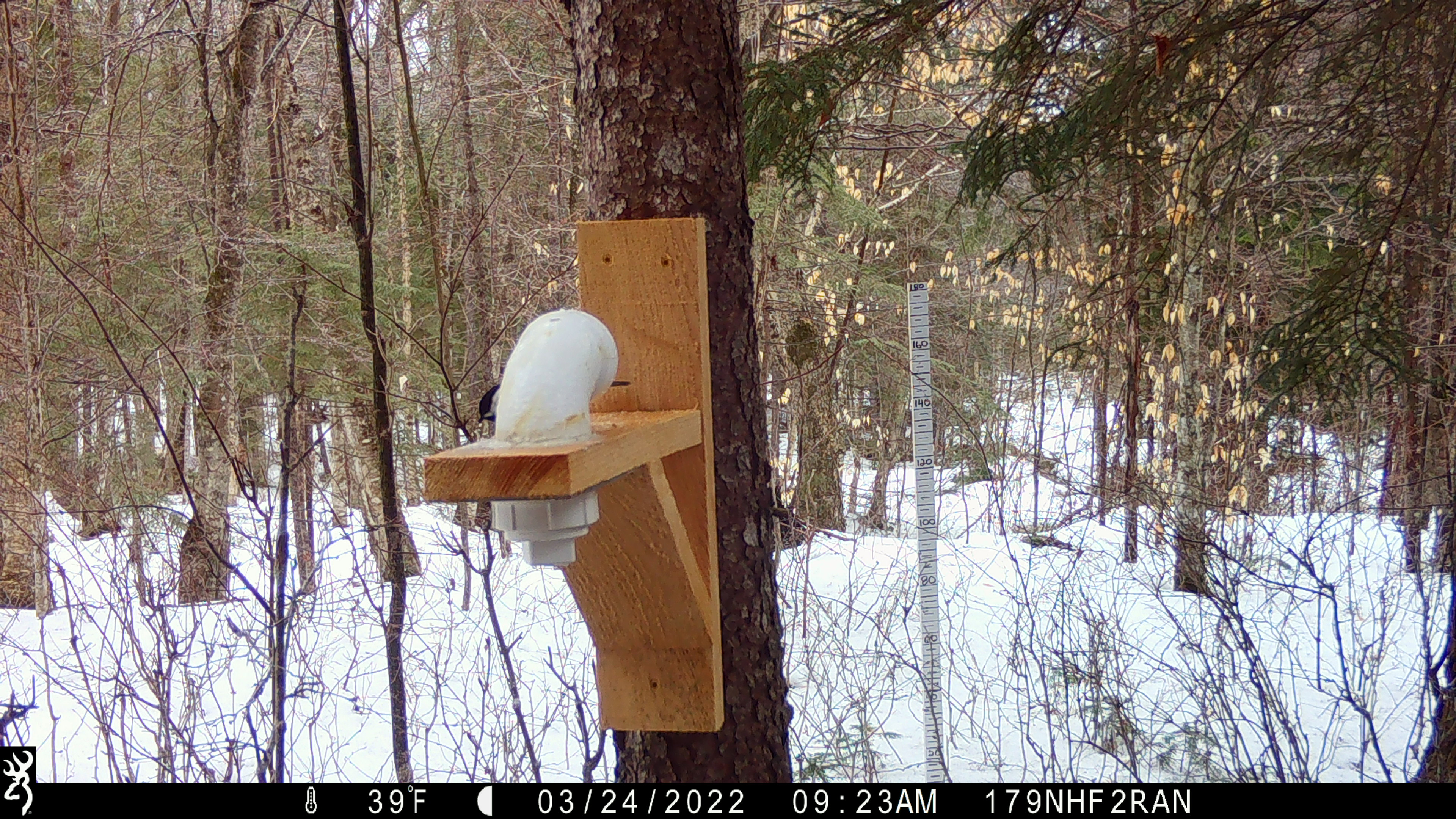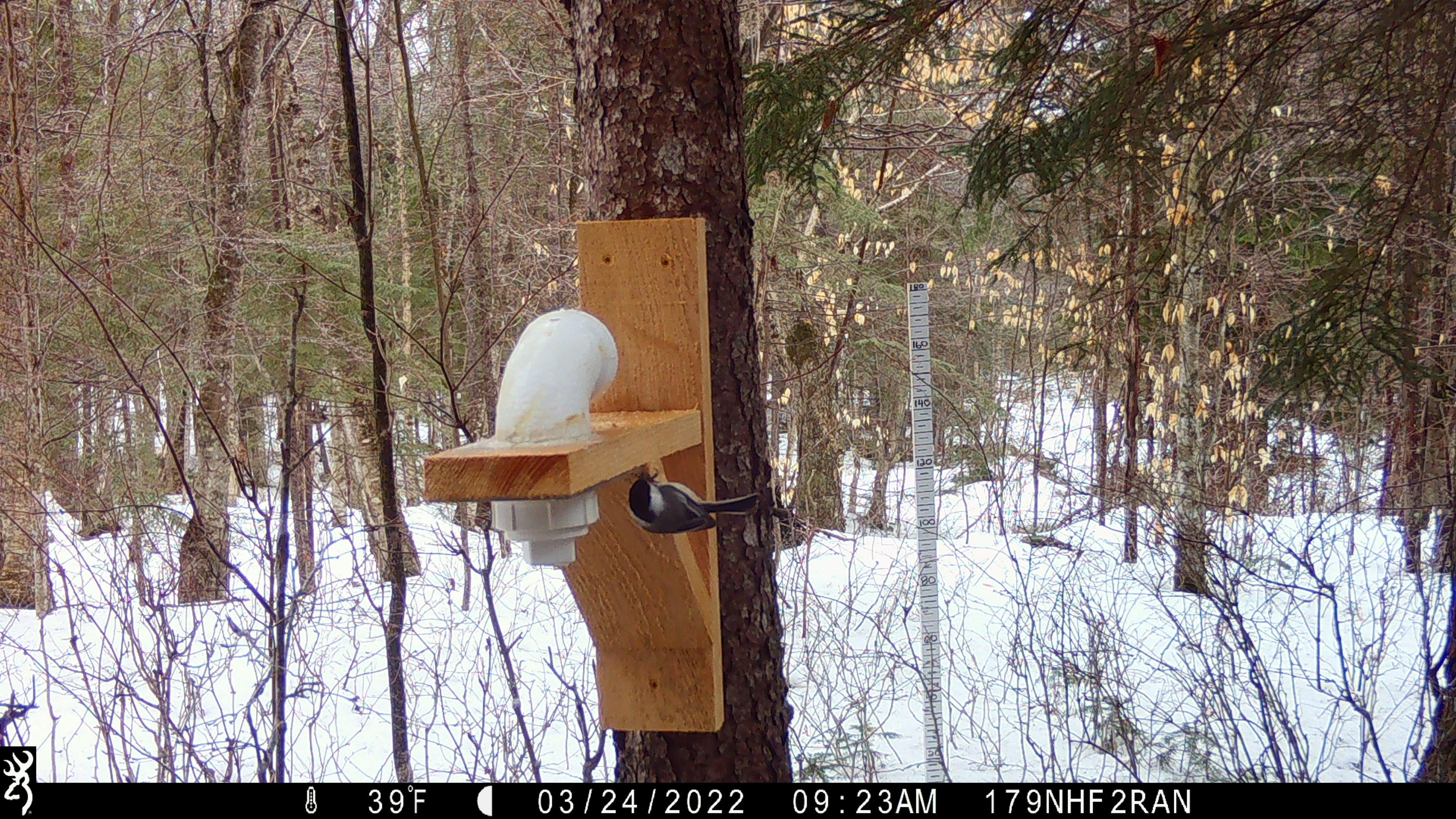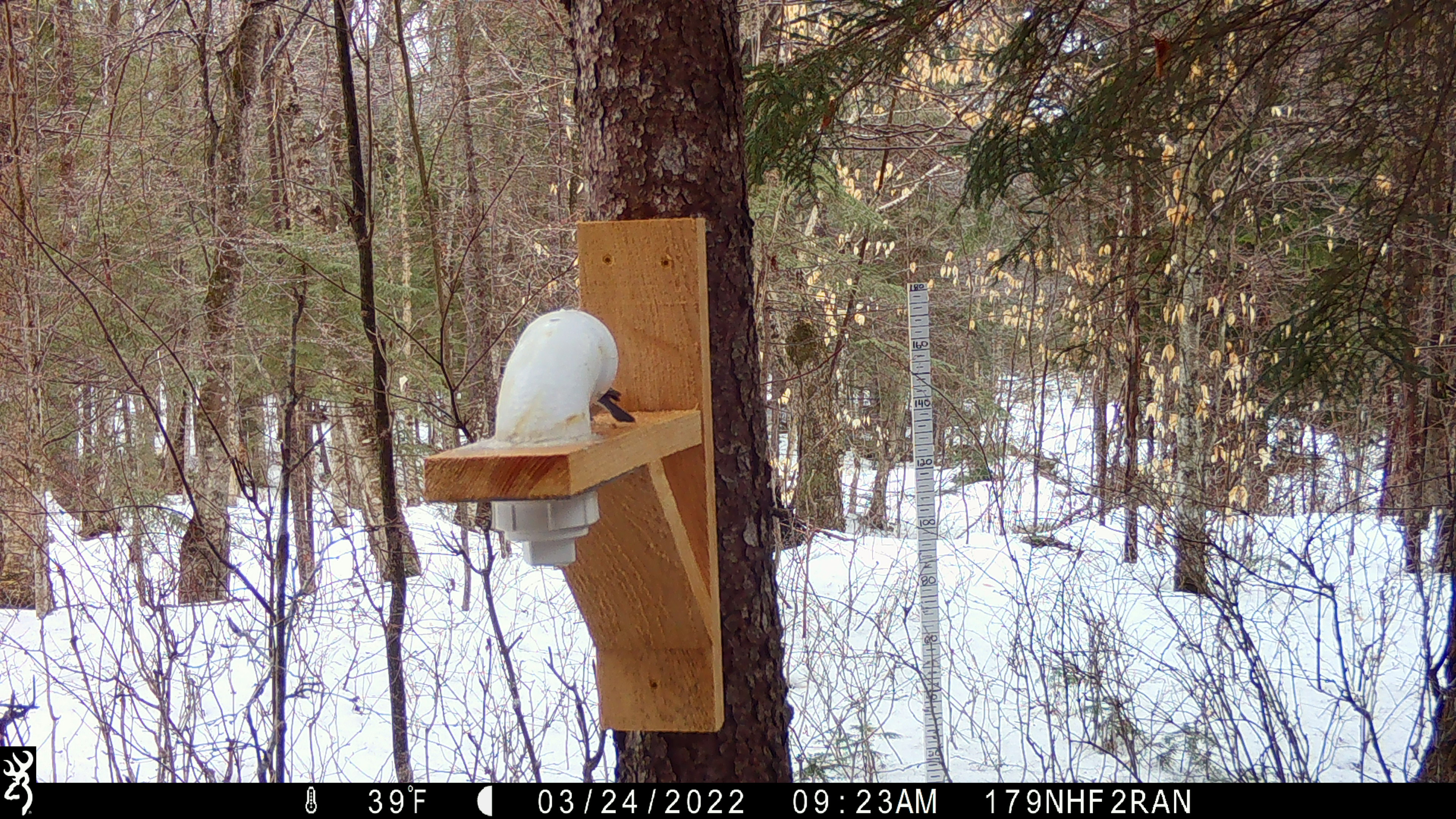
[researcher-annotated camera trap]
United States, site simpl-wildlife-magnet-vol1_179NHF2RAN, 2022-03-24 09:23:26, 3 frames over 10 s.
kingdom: Animalia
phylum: Chordata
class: Aves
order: Passeriformes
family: Paridae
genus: Poecile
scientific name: Poecile atricapillus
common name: black-capped chickadee